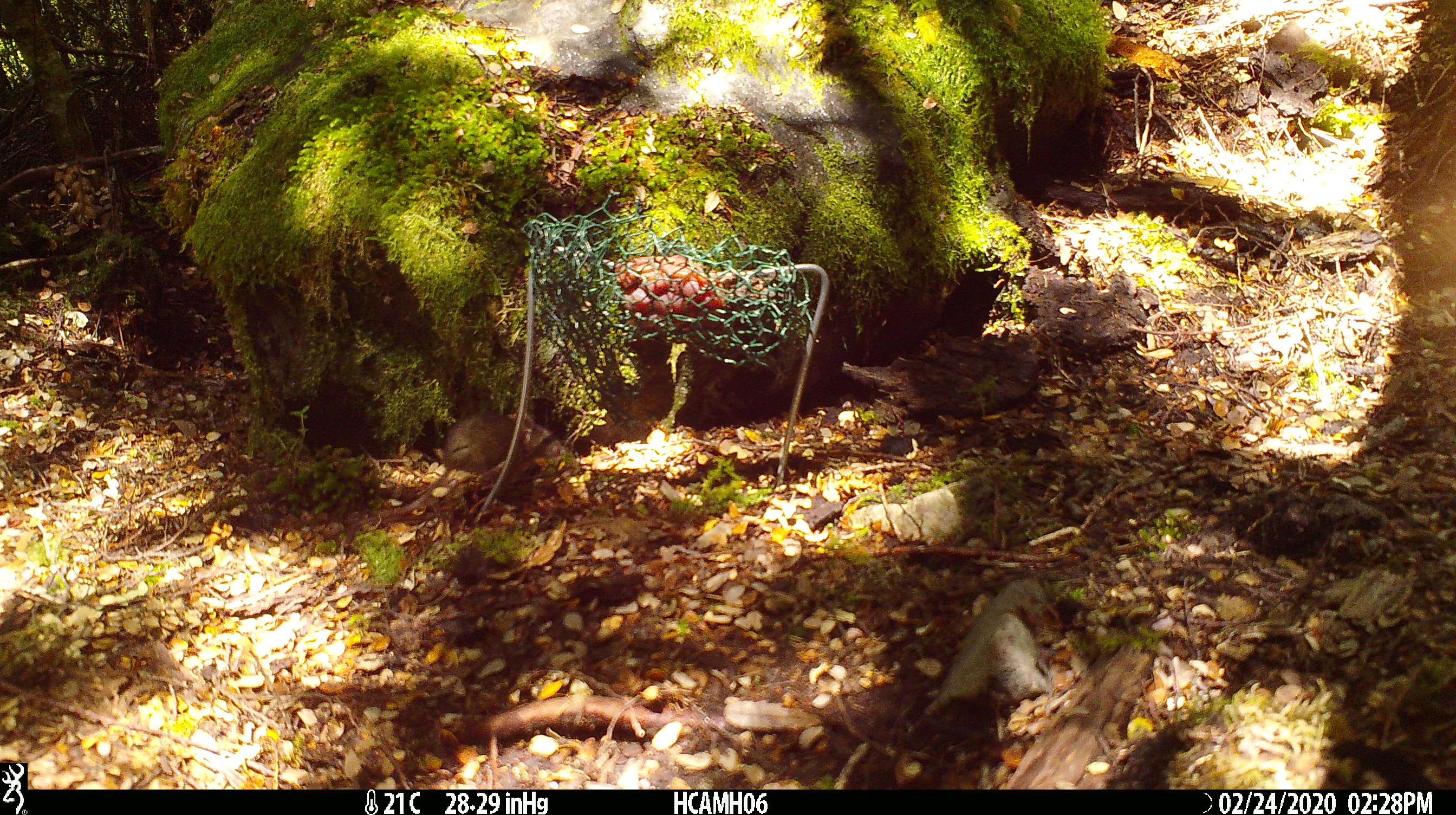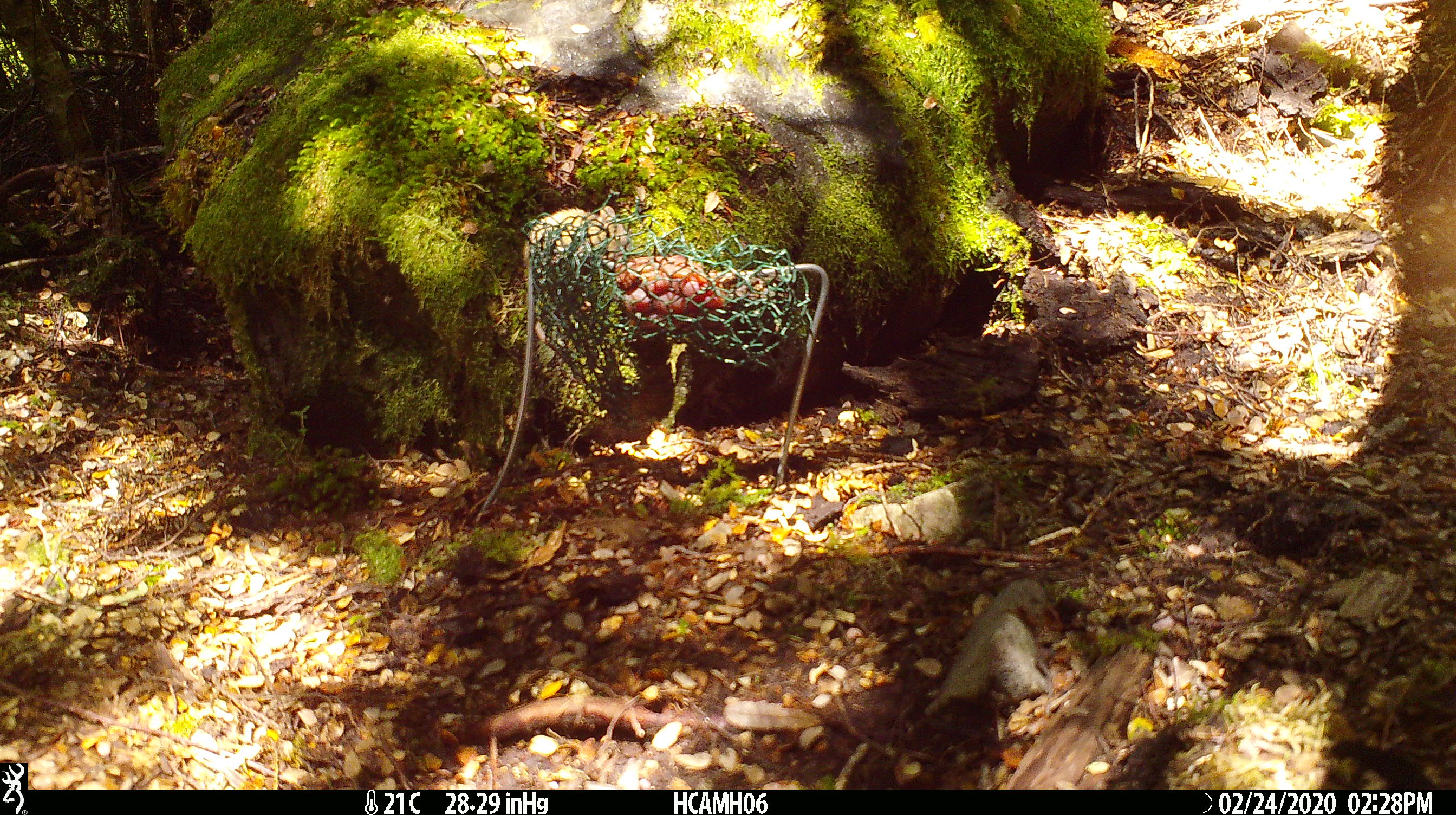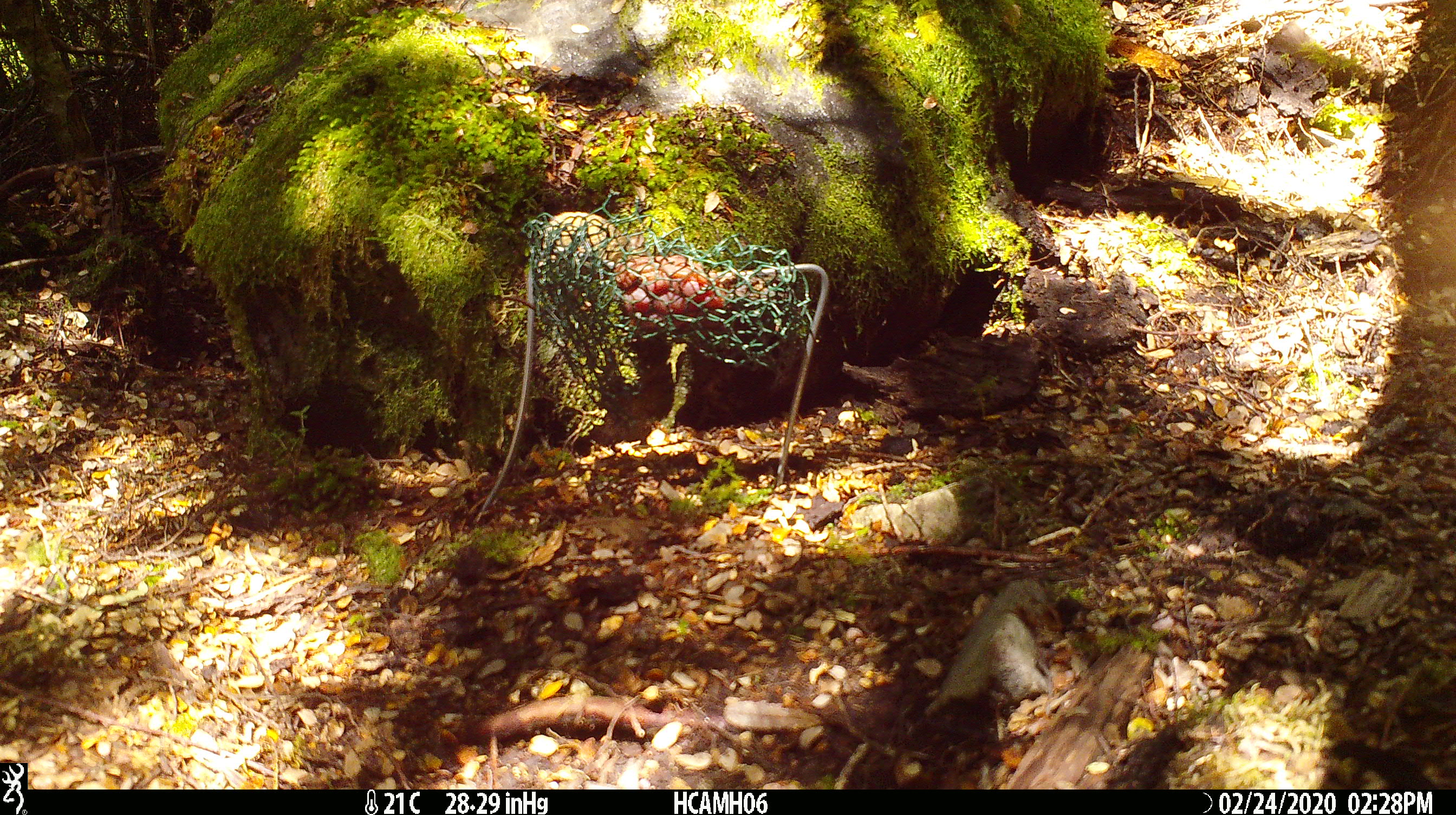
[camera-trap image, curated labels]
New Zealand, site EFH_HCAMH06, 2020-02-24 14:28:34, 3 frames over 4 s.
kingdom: Animalia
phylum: Chordata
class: Mammalia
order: Rodentia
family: Muridae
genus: Mus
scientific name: Mus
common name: mouse